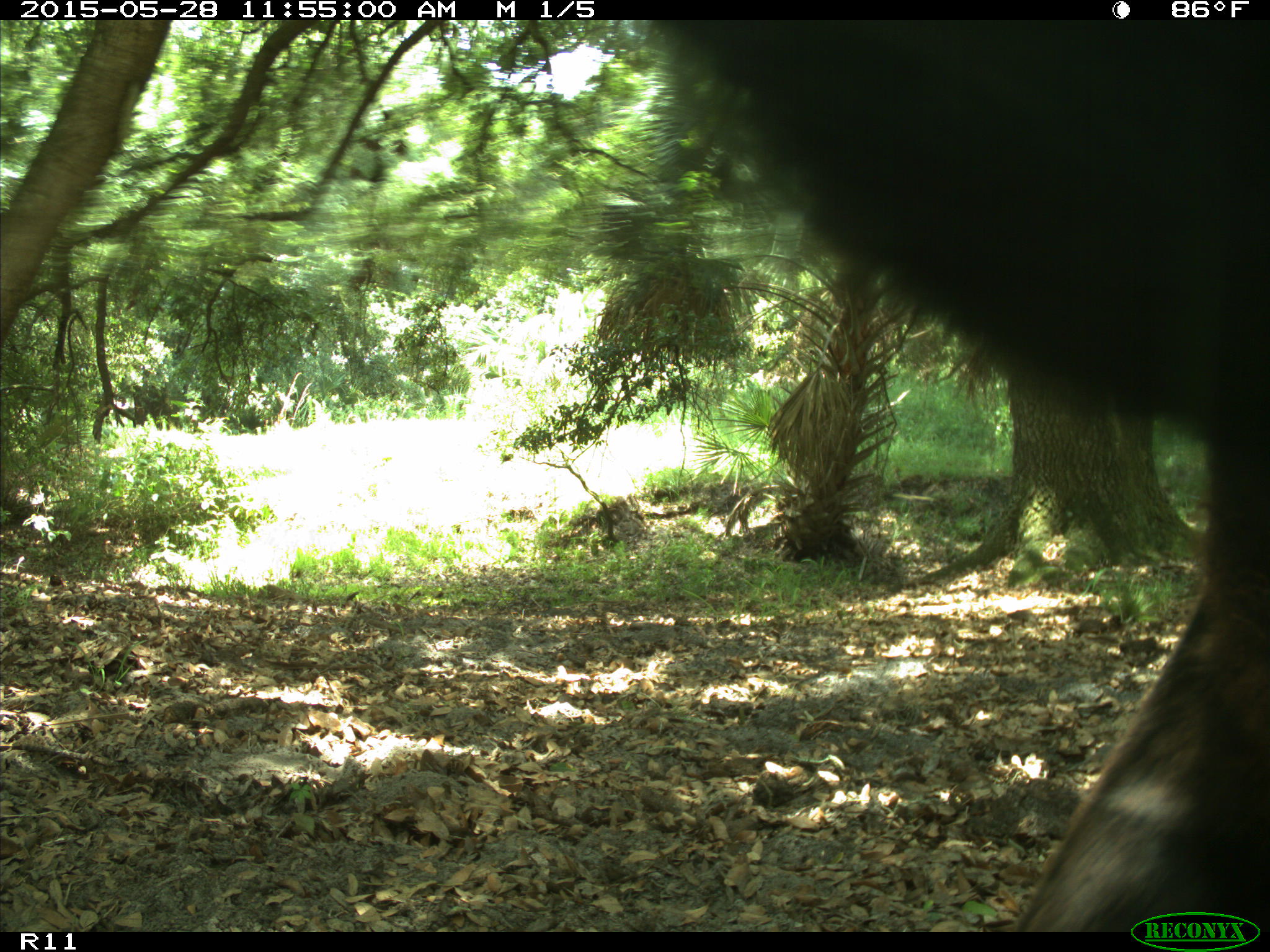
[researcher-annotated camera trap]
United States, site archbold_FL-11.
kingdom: Animalia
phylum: Chordata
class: Mammalia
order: Artiodactyla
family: Bovidae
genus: Bos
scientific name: Bos taurus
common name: domestic cow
Bos taurus (domestic cow).